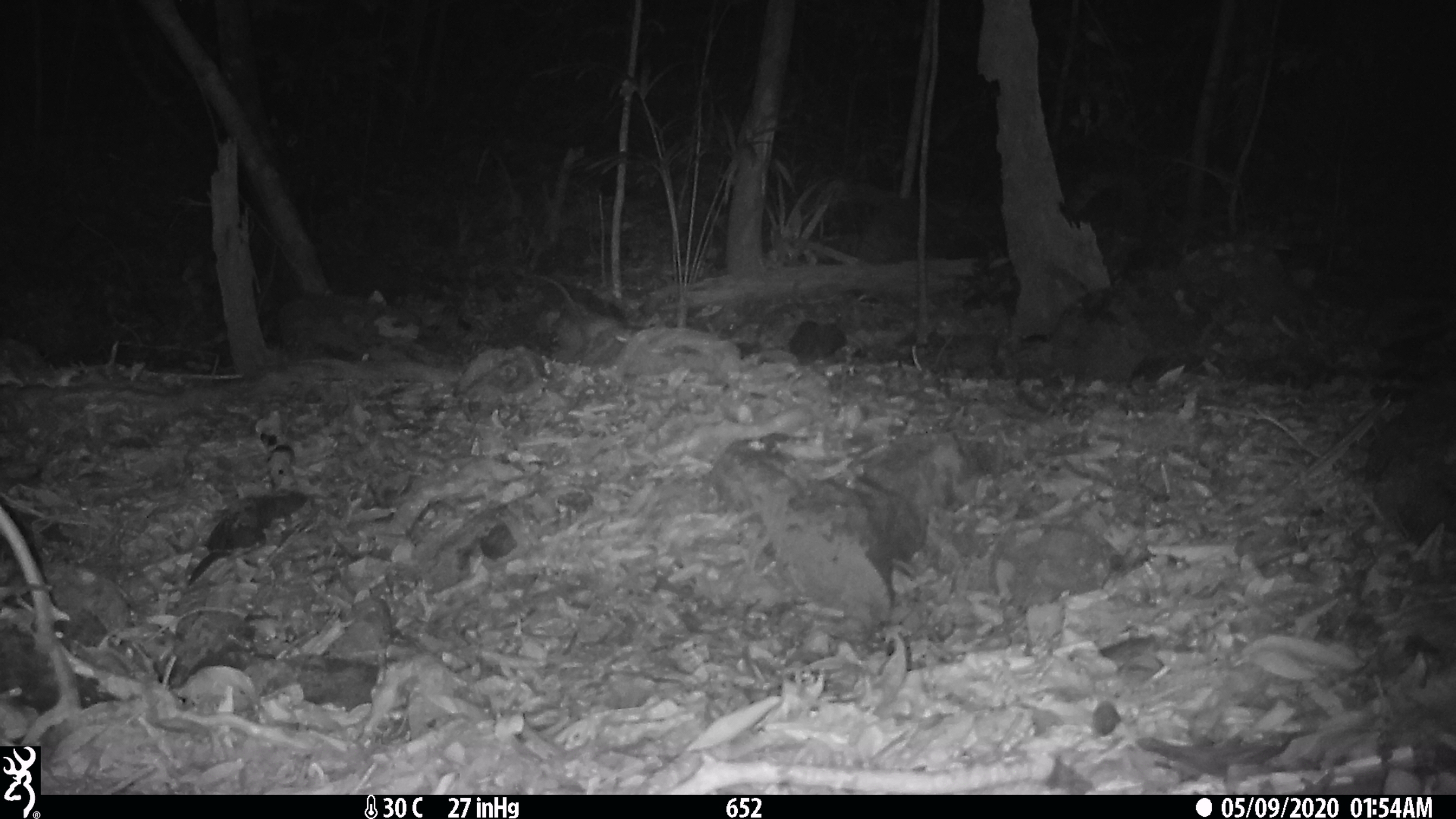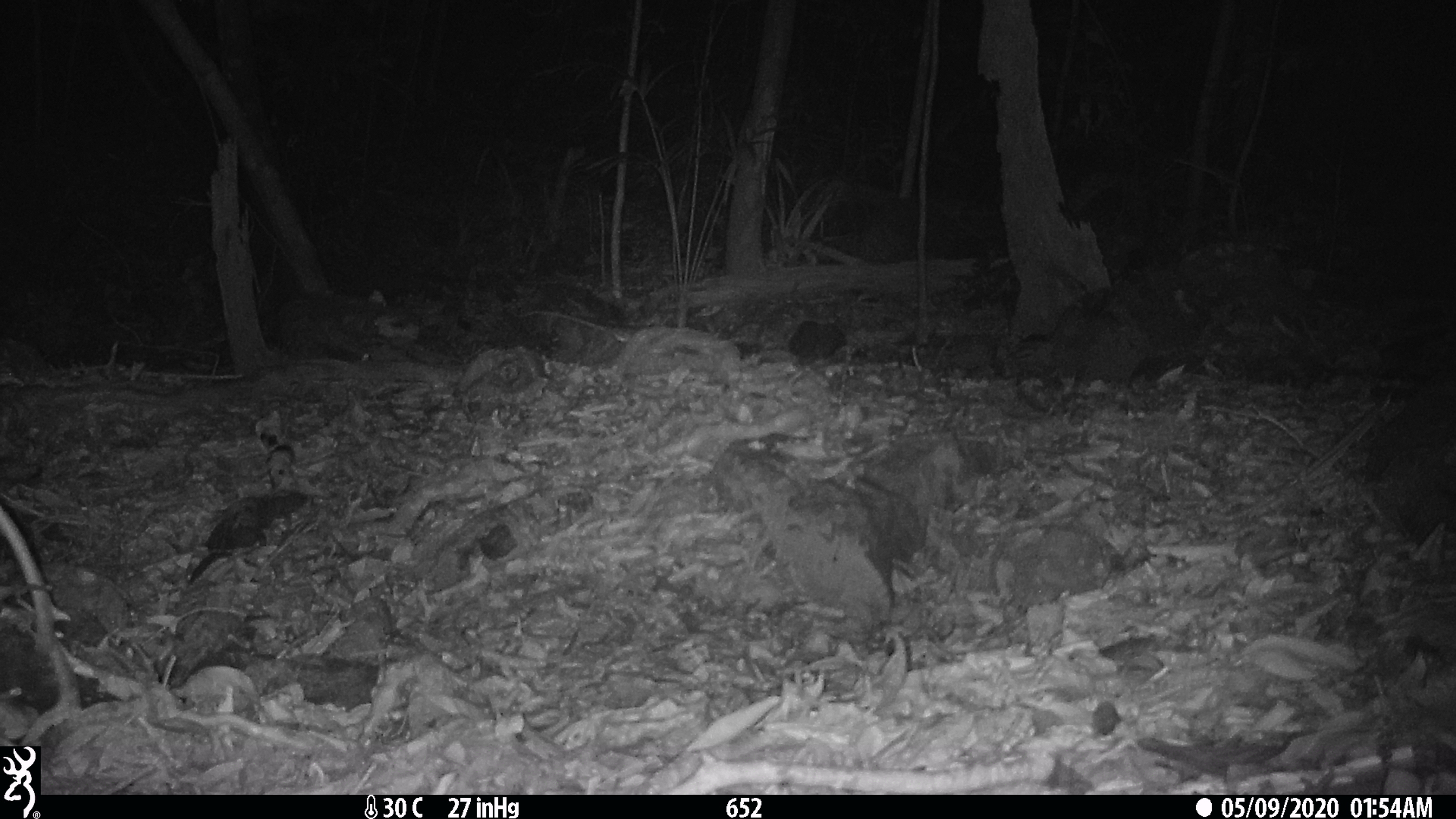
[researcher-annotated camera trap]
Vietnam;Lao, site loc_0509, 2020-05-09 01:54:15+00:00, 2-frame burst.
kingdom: Animalia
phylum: Chordata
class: Mammalia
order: Rodentia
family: Muridae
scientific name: Muridae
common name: old-world mice and rats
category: unidentified murid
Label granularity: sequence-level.